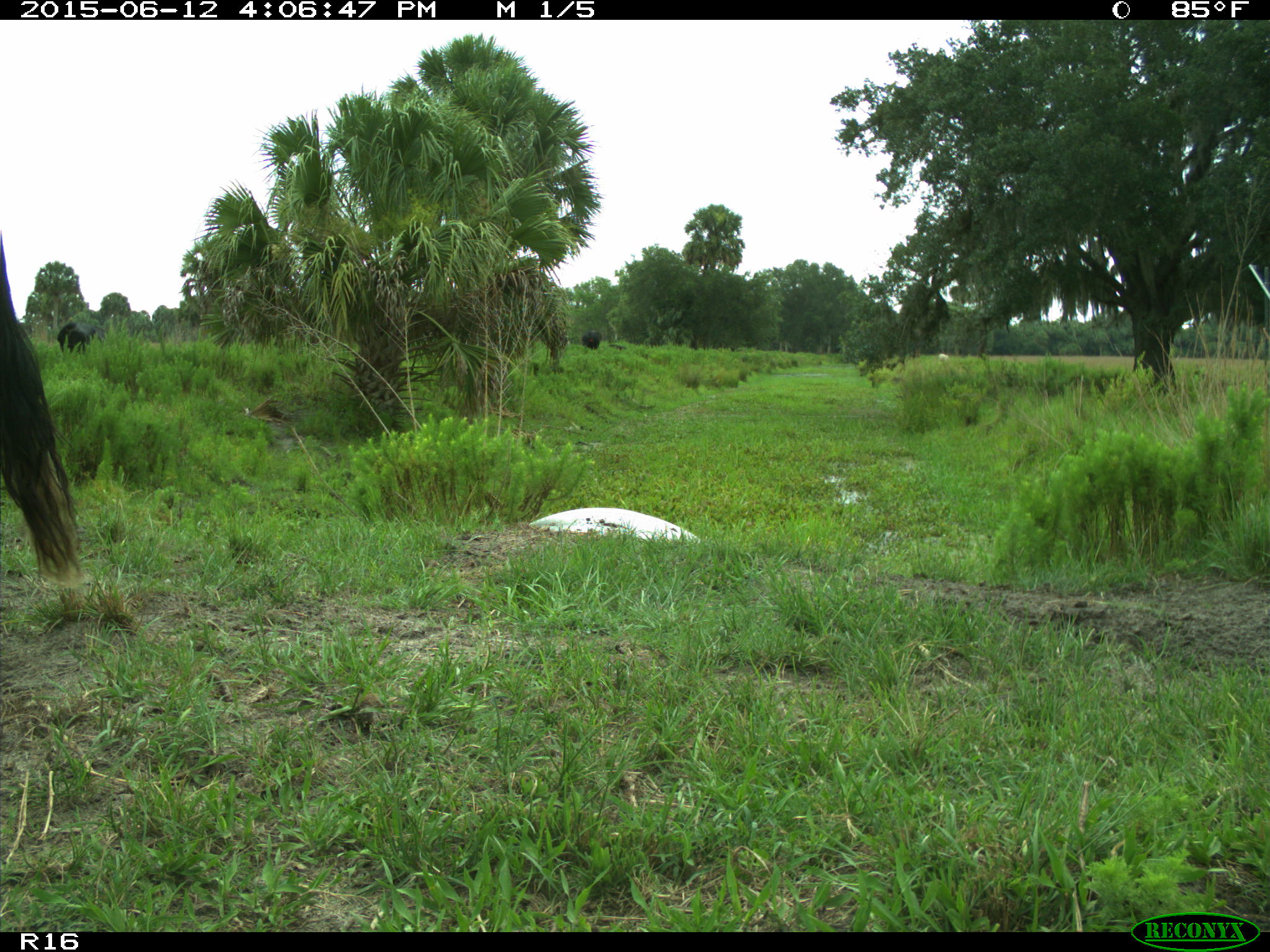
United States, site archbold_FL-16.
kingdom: Animalia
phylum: Chordata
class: Mammalia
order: Artiodactyla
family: Bovidae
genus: Bos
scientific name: Bos taurus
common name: domestic cow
Bos taurus (domestic cow).